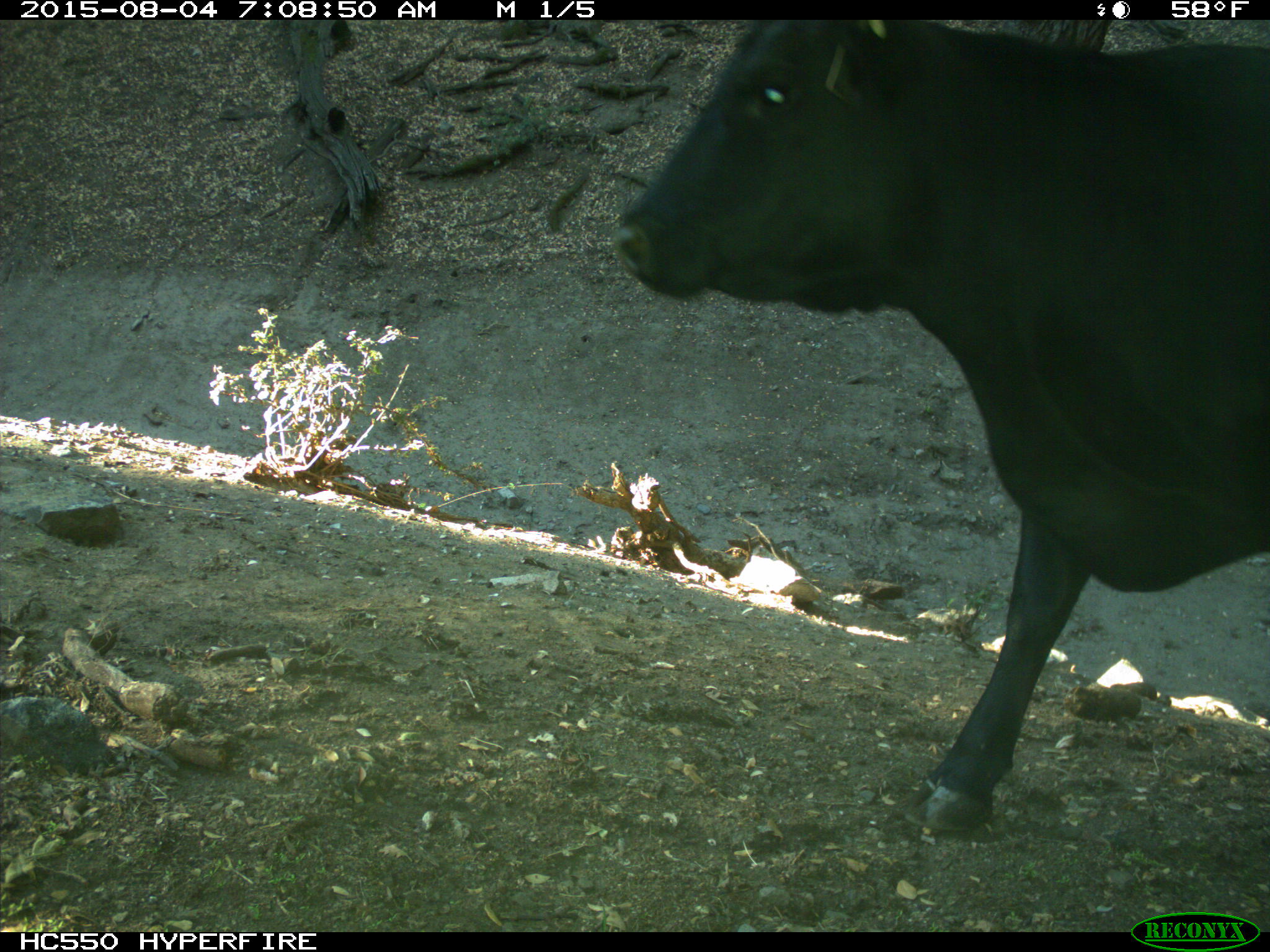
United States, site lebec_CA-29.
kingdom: Animalia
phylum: Chordata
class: Mammalia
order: Artiodactyla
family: Bovidae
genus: Bos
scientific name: Bos taurus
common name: domestic cow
Bos taurus (domestic cow).